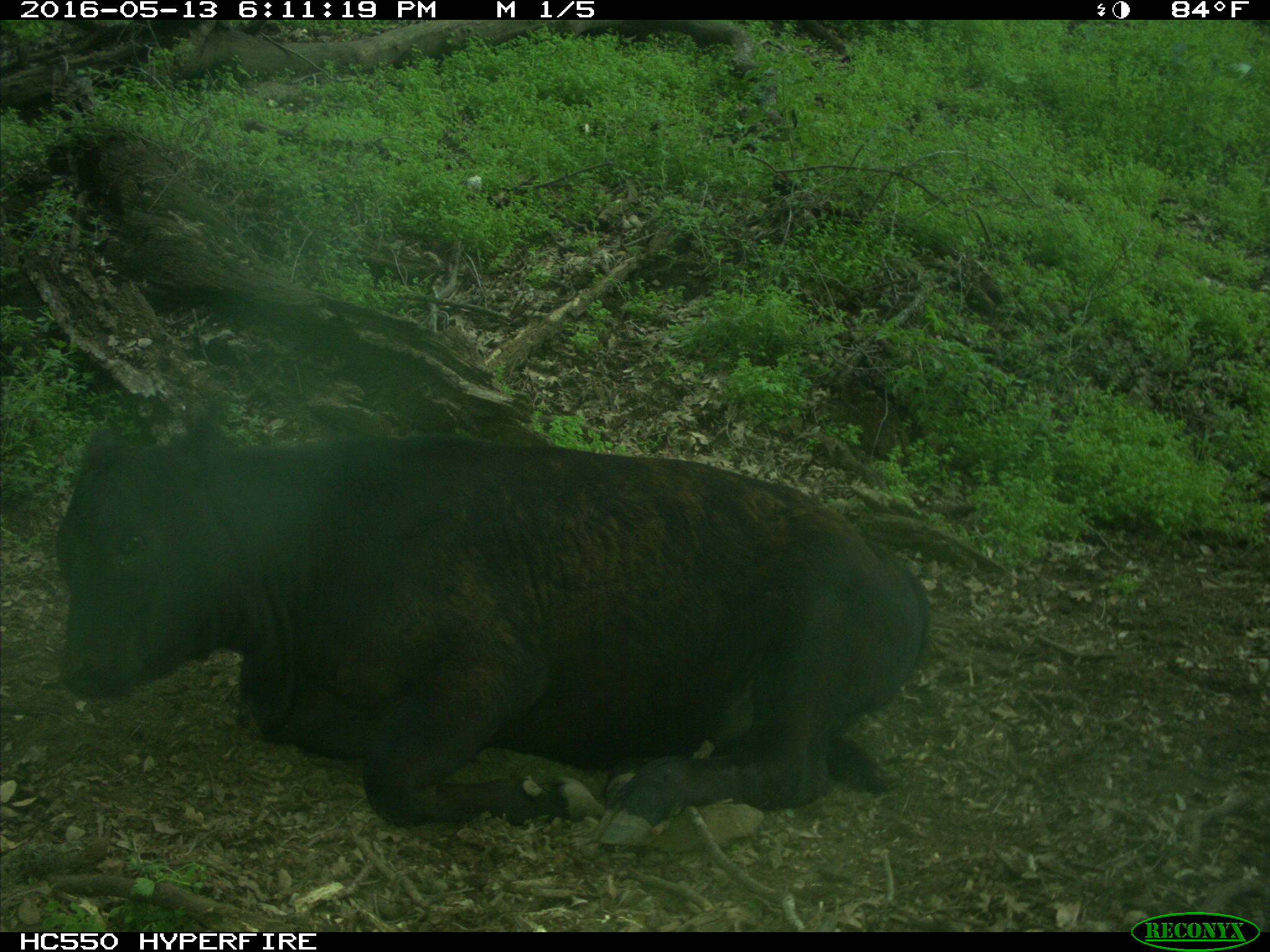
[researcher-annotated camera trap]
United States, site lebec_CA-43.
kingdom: Animalia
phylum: Chordata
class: Mammalia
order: Artiodactyla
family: Bovidae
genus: Bos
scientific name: Bos taurus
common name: domestic cow